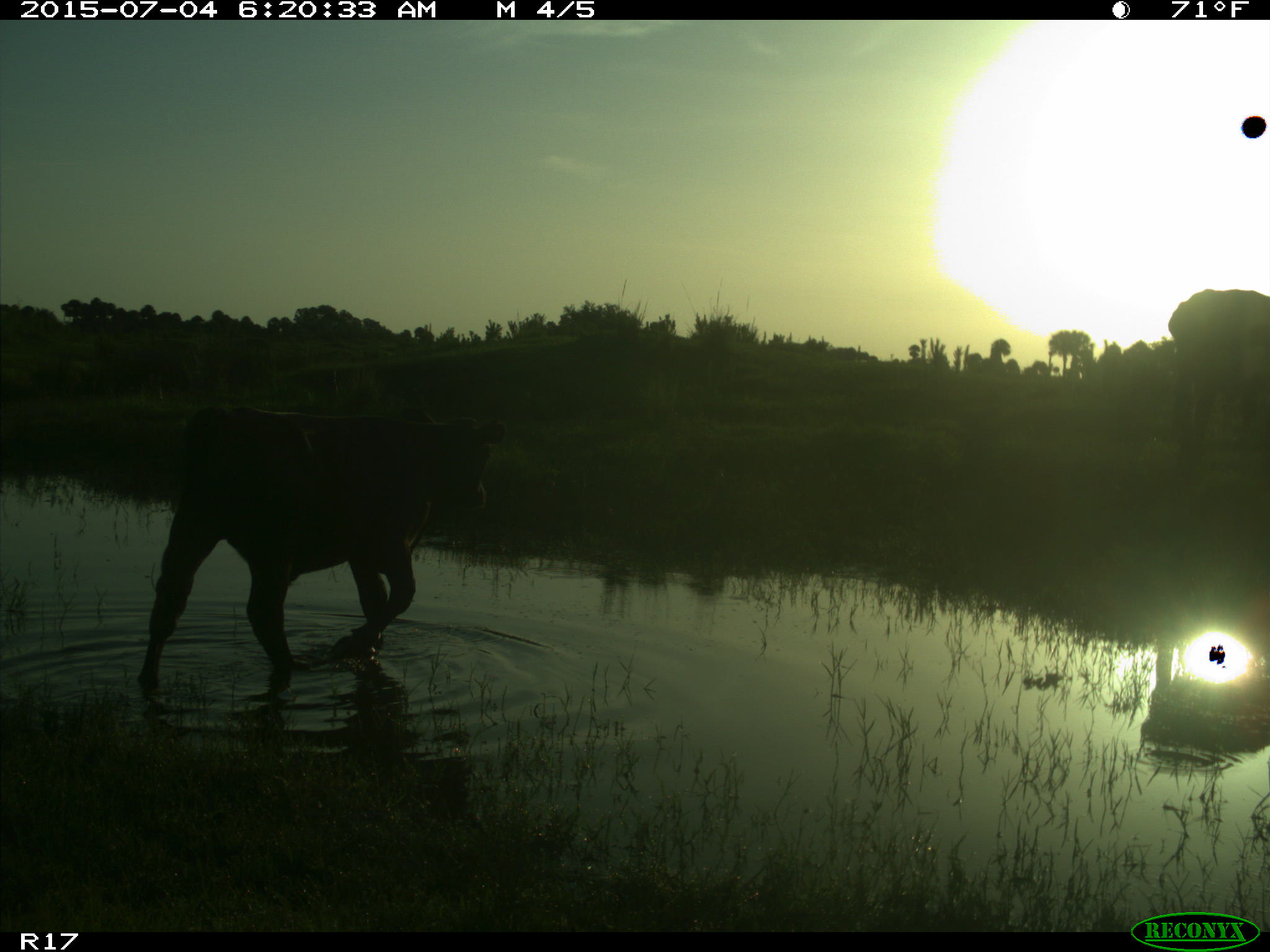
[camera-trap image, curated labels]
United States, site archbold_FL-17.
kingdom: Animalia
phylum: Chordata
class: Mammalia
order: Artiodactyla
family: Bovidae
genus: Bos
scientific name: Bos taurus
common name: domestic cow